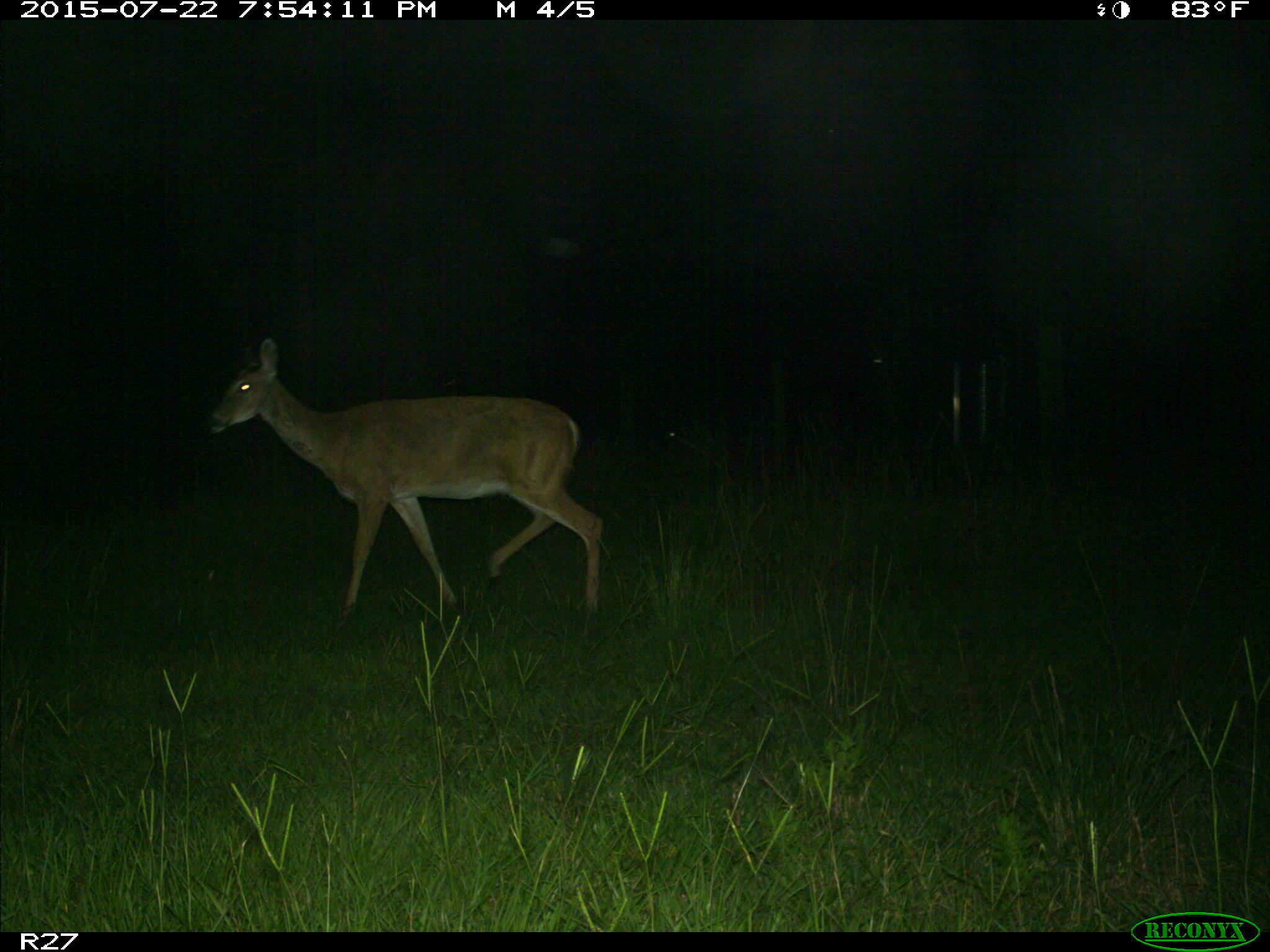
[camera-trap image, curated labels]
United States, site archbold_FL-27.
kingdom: Animalia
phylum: Chordata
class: Mammalia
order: Artiodactyla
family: Cervidae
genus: Odocoileus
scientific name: Odocoileus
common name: deer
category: unidentified deer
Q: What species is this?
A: Unidentified deer (deer) (Odocoileus).